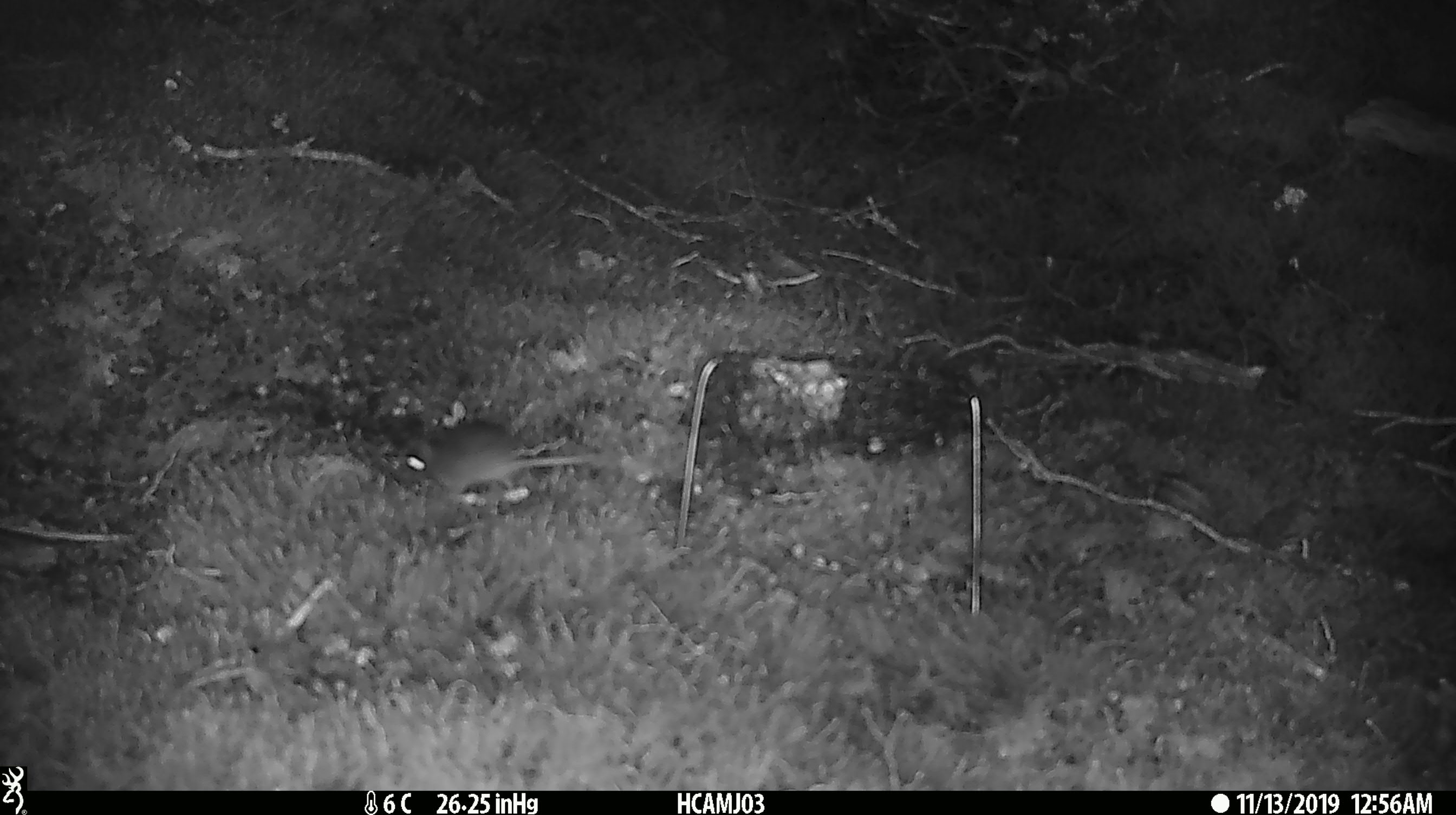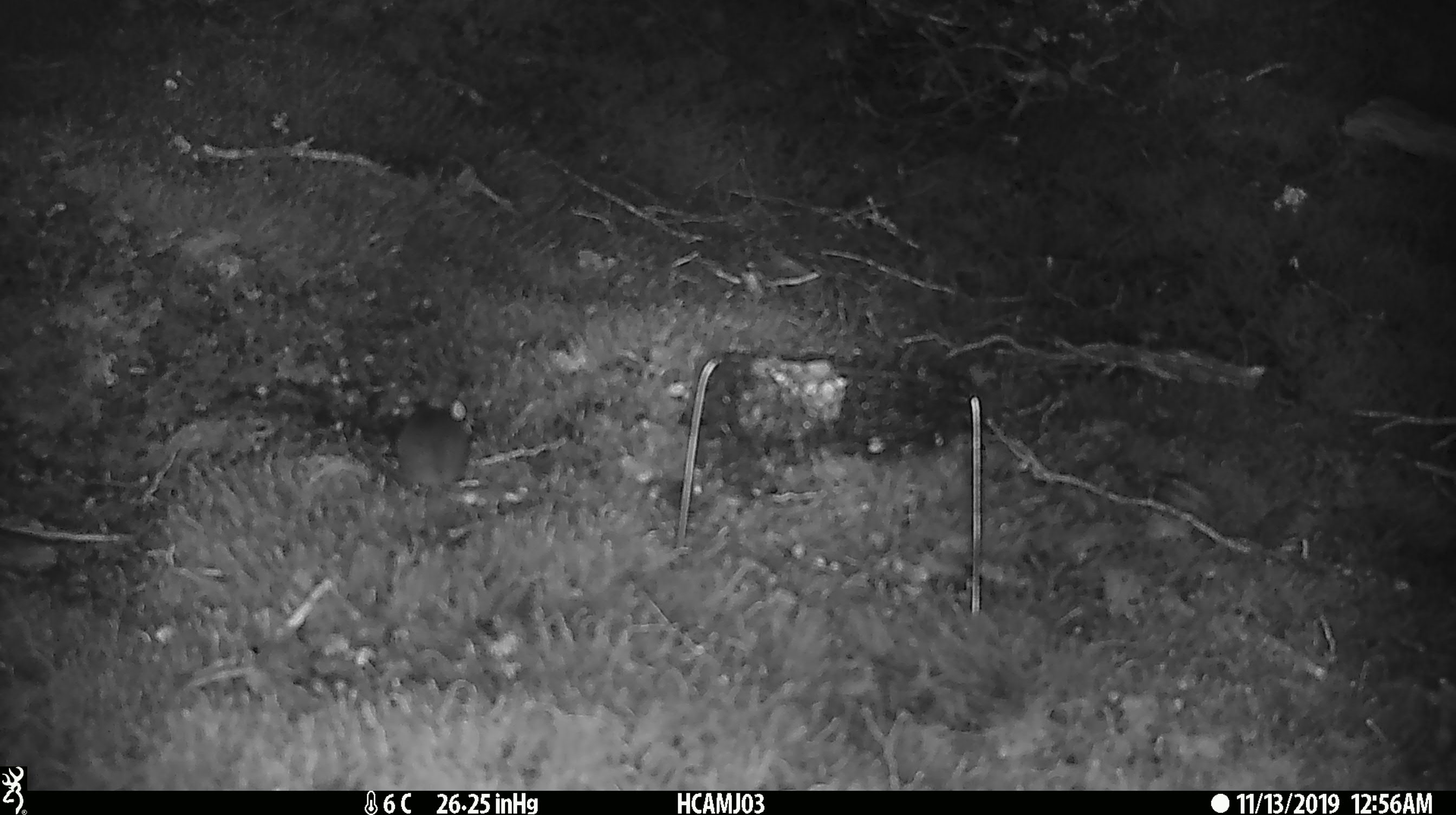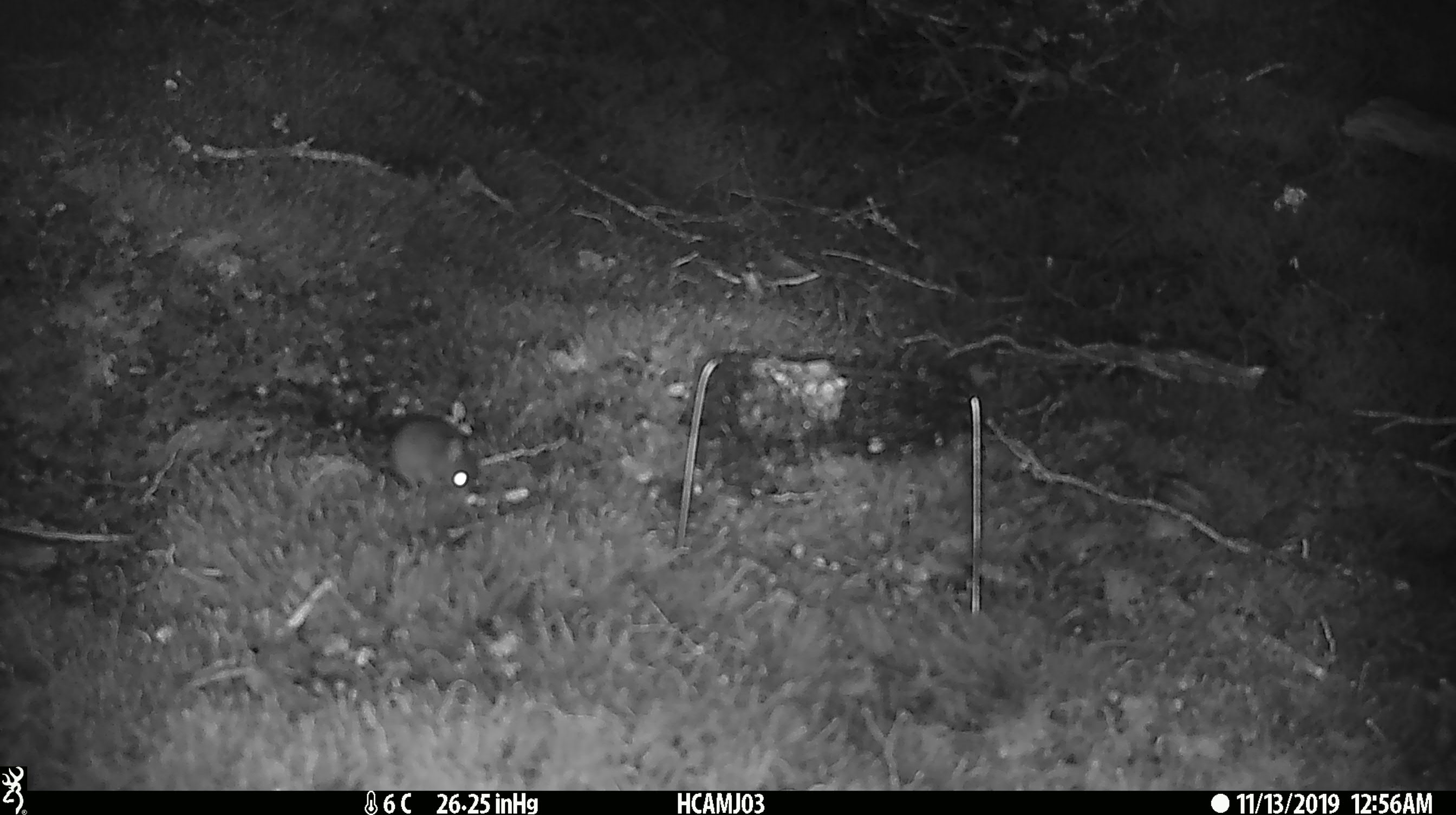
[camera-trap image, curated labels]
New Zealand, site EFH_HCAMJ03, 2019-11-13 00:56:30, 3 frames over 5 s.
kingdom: Animalia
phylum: Chordata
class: Mammalia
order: Rodentia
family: Muridae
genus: Mus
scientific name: Mus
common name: mouse